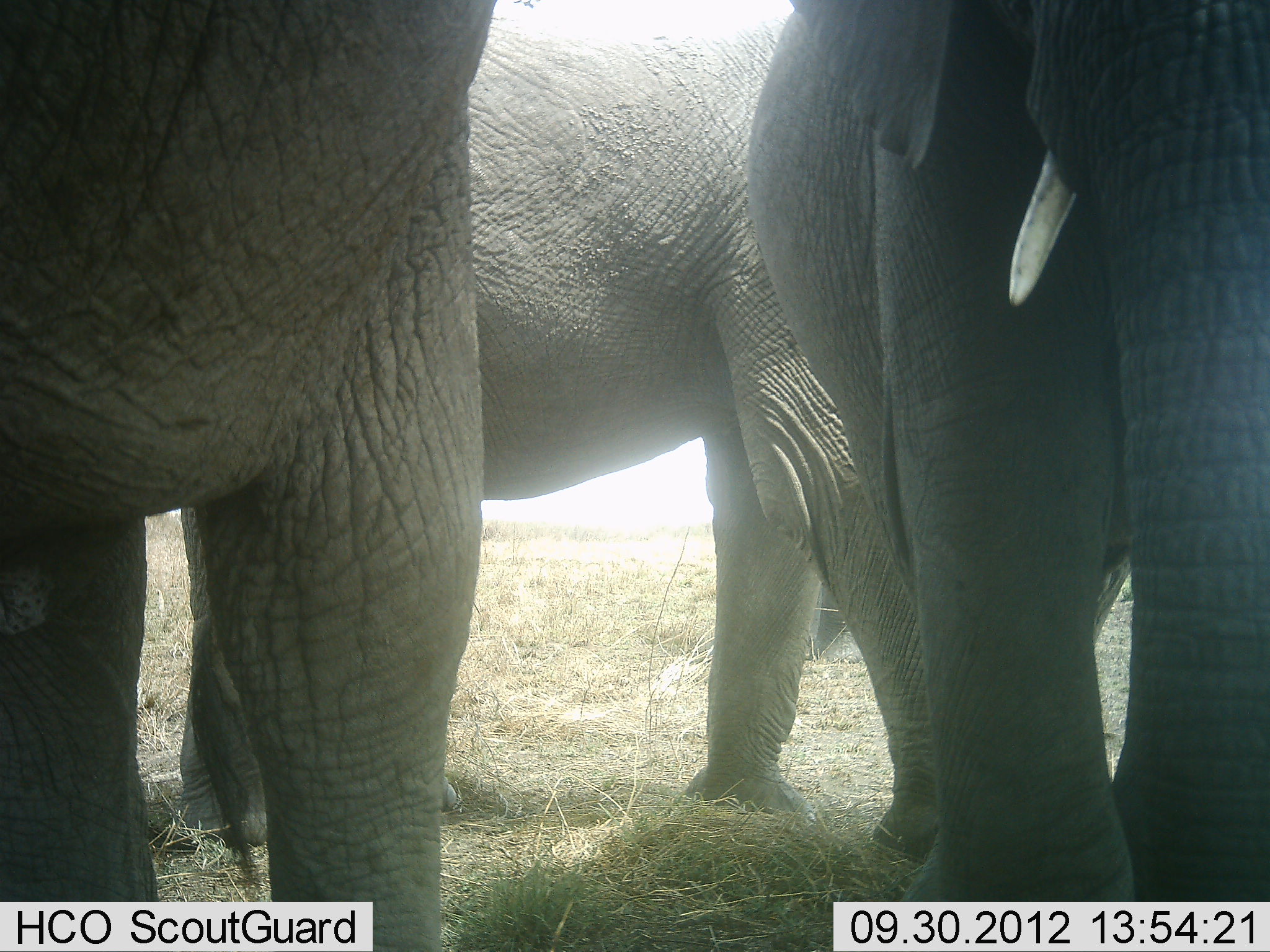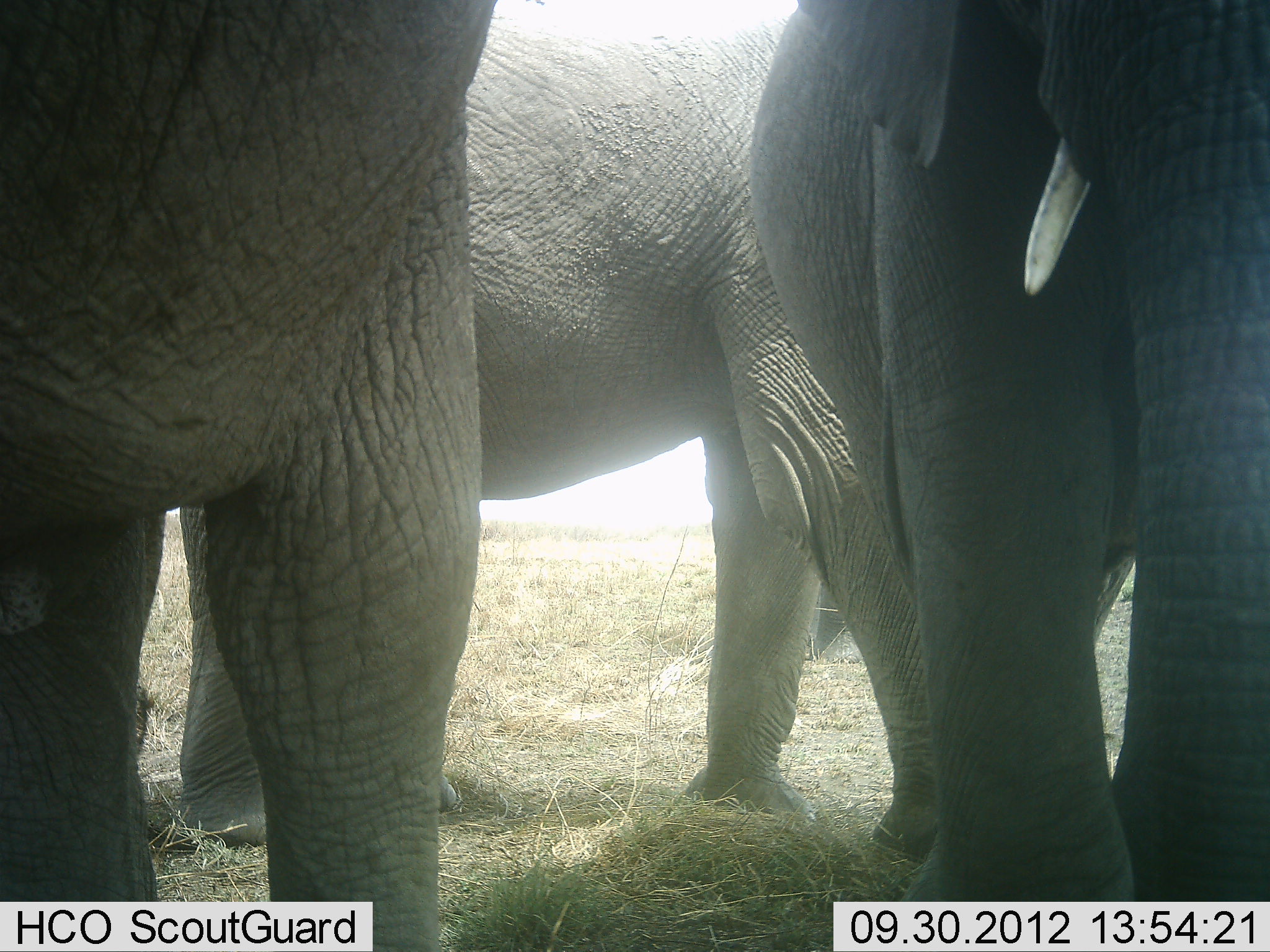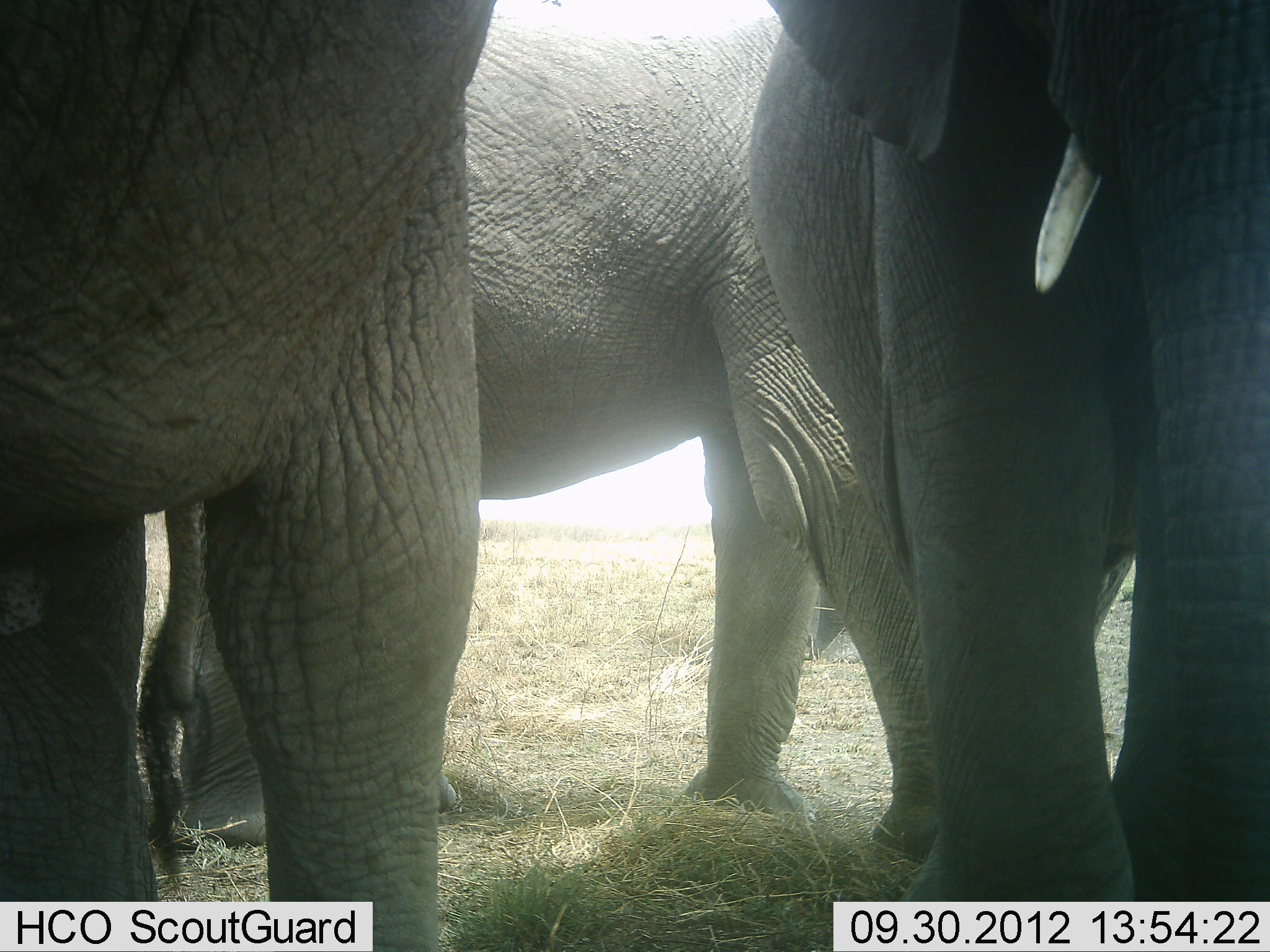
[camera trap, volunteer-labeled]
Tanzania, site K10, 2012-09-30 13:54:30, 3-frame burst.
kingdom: Animalia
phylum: Chordata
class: Mammalia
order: Proboscidea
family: Elephantidae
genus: Loxodonta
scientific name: Loxodonta africana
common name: african bush elephant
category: elephant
Elephant (african bush elephant) (Loxodonta africana), count 3. Behavior (volunteer vote fractions): standing 100%, resting 0%, moving 0%, interacting 10%. Young present (vote fraction): 0%. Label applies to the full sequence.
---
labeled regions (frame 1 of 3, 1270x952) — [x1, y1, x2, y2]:
animal: [183, 15, 943, 855]; [0, 0, 497, 951]; [747, 0, 1270, 902]; [803, 583, 867, 666]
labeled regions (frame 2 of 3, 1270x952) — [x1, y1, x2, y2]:
animal: [177, 7, 946, 856]; [0, 0, 499, 952]; [749, 1, 1270, 901]; [800, 571, 867, 664]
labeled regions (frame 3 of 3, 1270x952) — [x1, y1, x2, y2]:
animal: [138, 14, 941, 888]; [0, 0, 497, 950]; [748, 1, 1270, 902]; [802, 584, 865, 664]